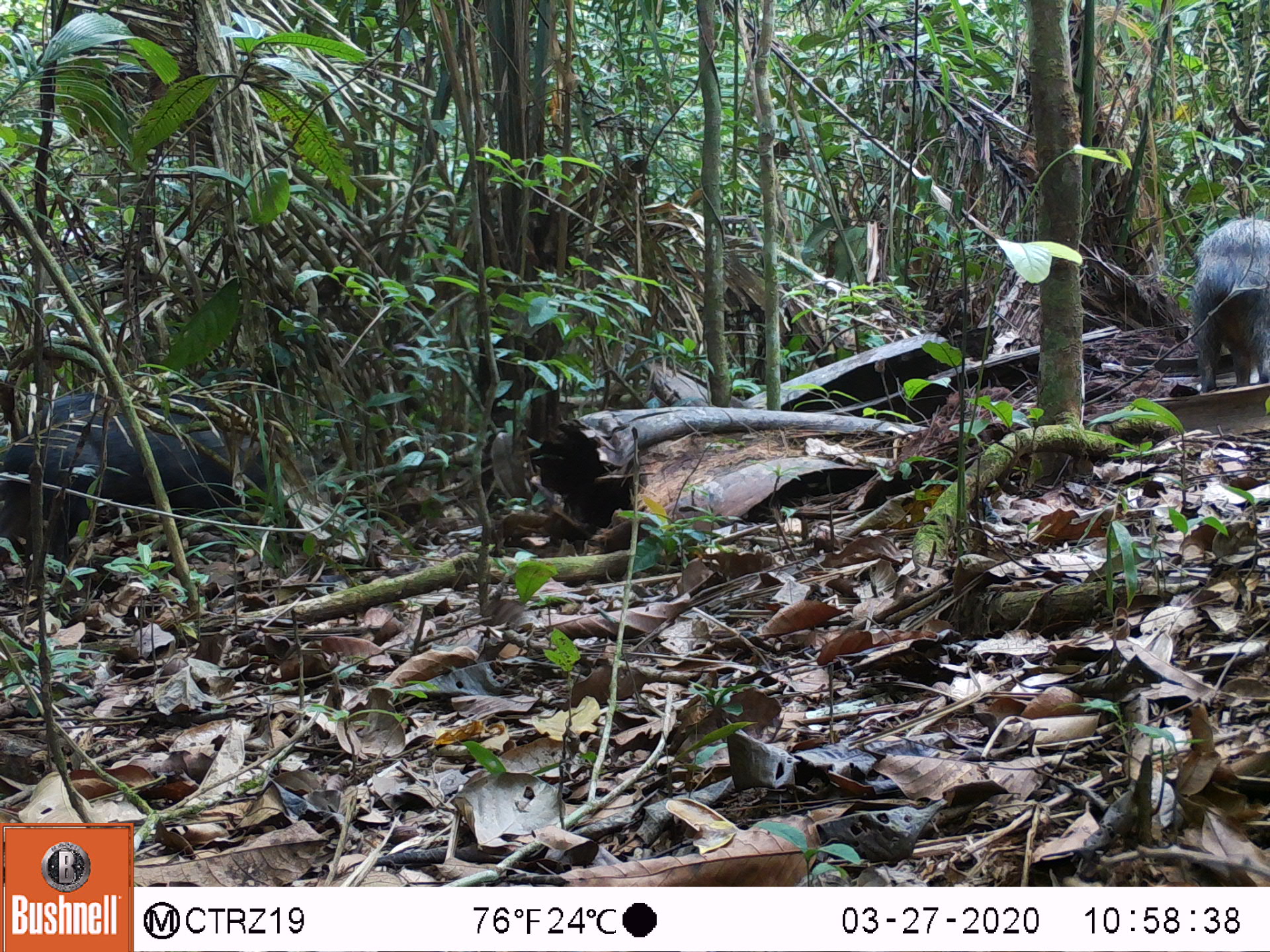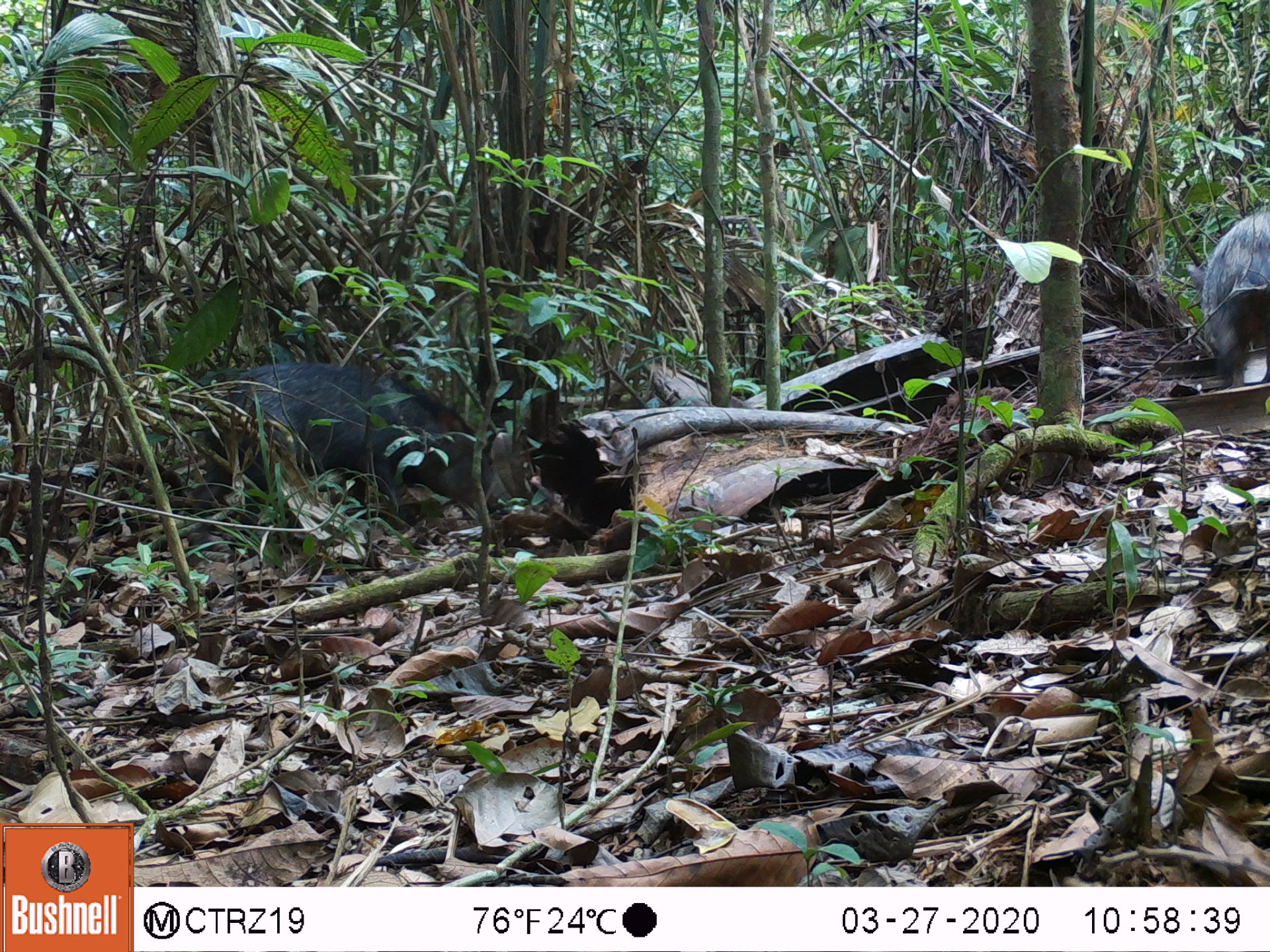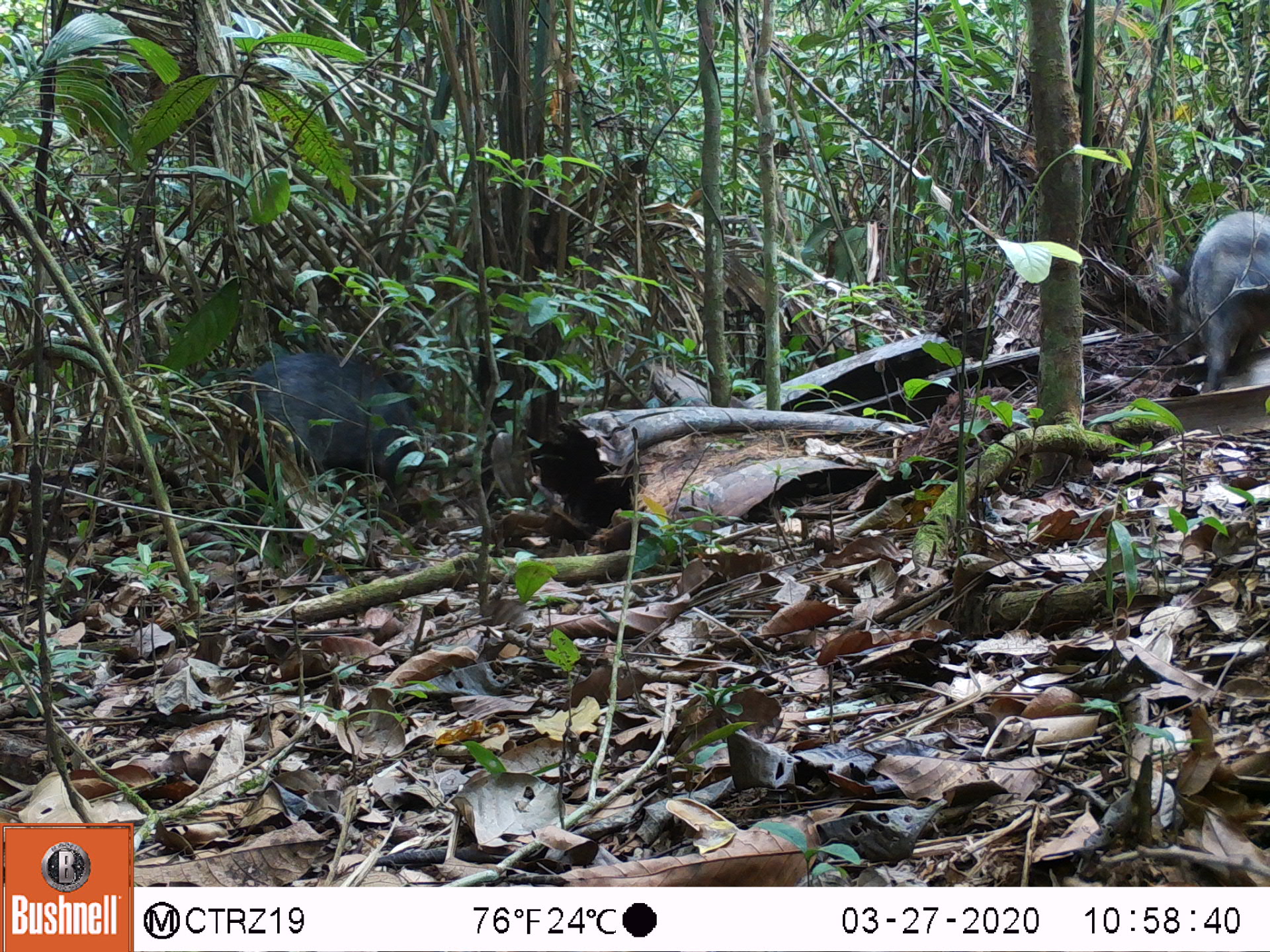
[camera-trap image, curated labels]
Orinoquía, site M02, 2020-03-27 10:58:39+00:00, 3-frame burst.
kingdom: Animalia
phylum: Chordata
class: Mammalia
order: Artiodactyla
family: Tayassuidae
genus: Pecari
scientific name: Pecari tajacu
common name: collared peccary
Collared peccary (Pecari tajacu).